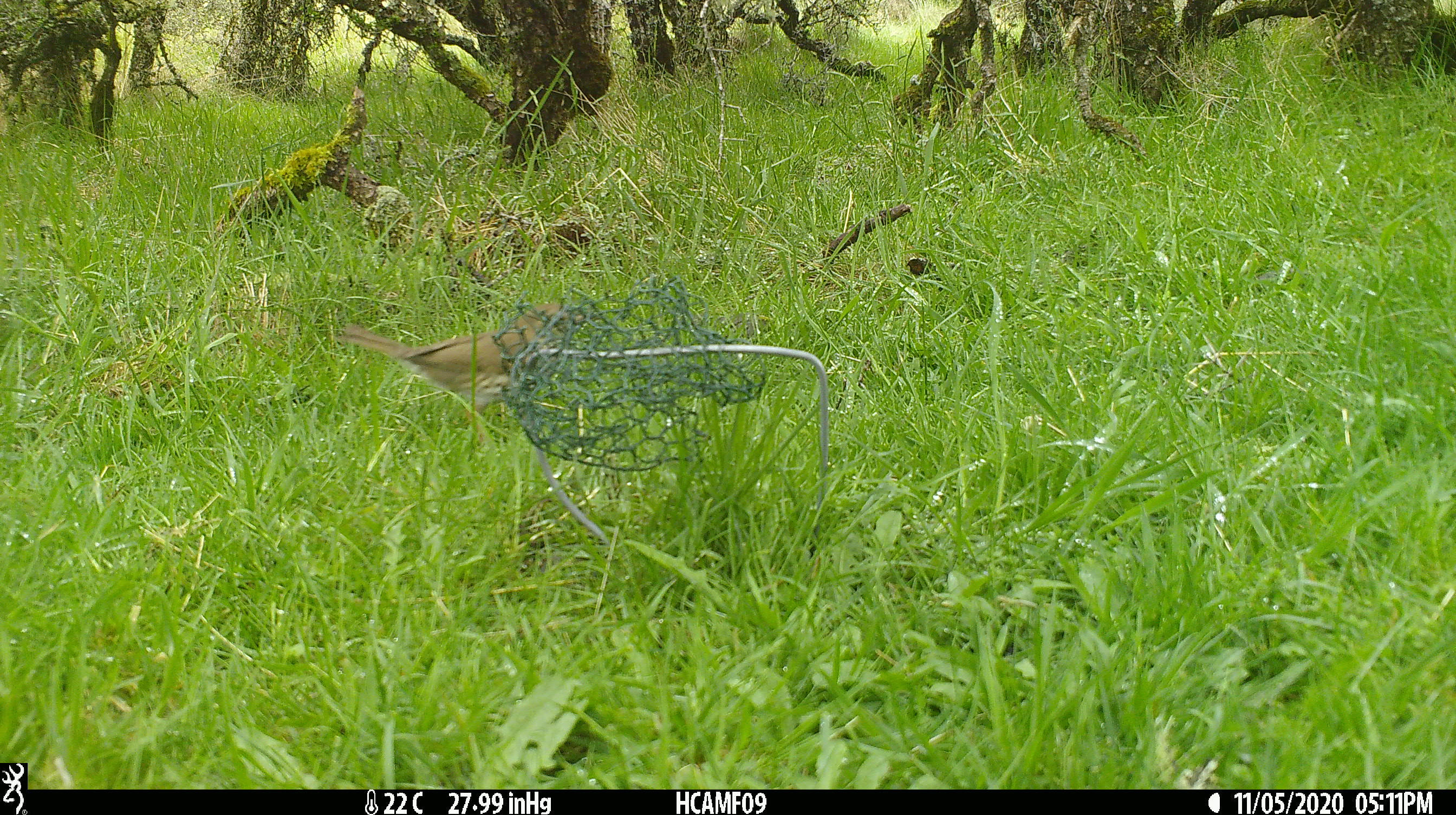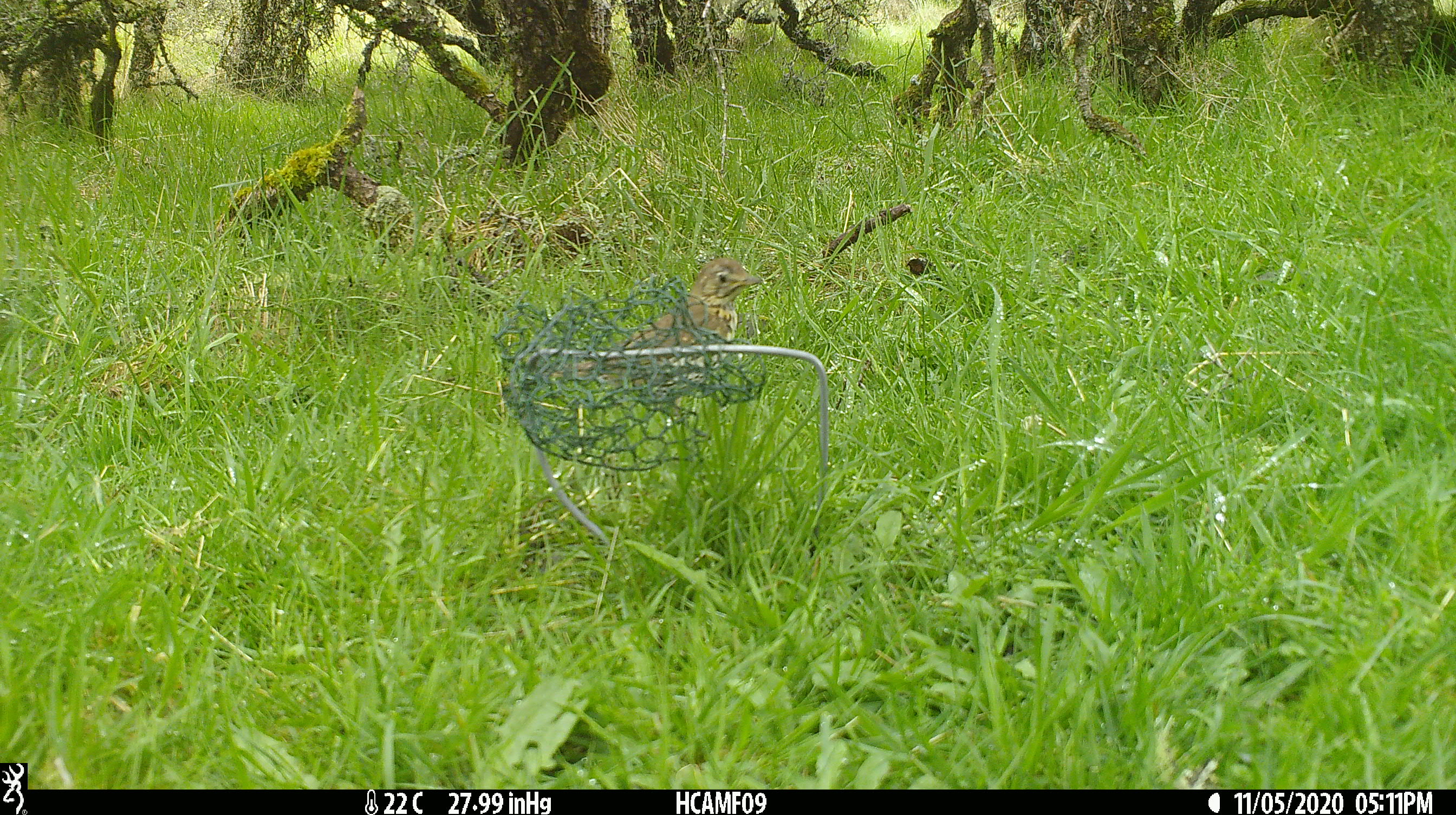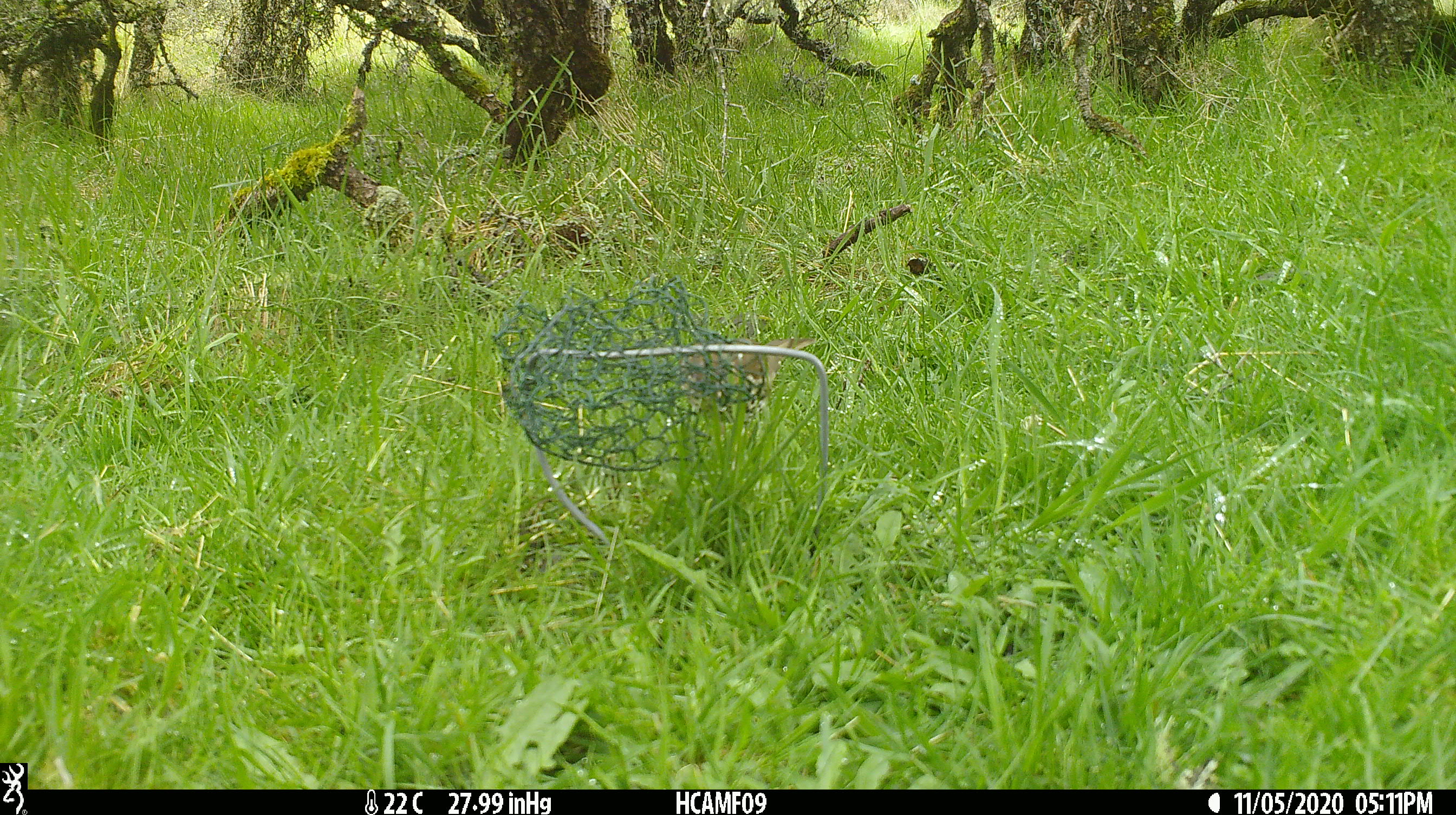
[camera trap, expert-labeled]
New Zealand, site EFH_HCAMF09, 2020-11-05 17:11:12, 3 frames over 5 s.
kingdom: Animalia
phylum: Chordata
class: Aves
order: Passeriformes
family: Turdidae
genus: Turdus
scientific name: Turdus philomelos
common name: song thrush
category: thrush